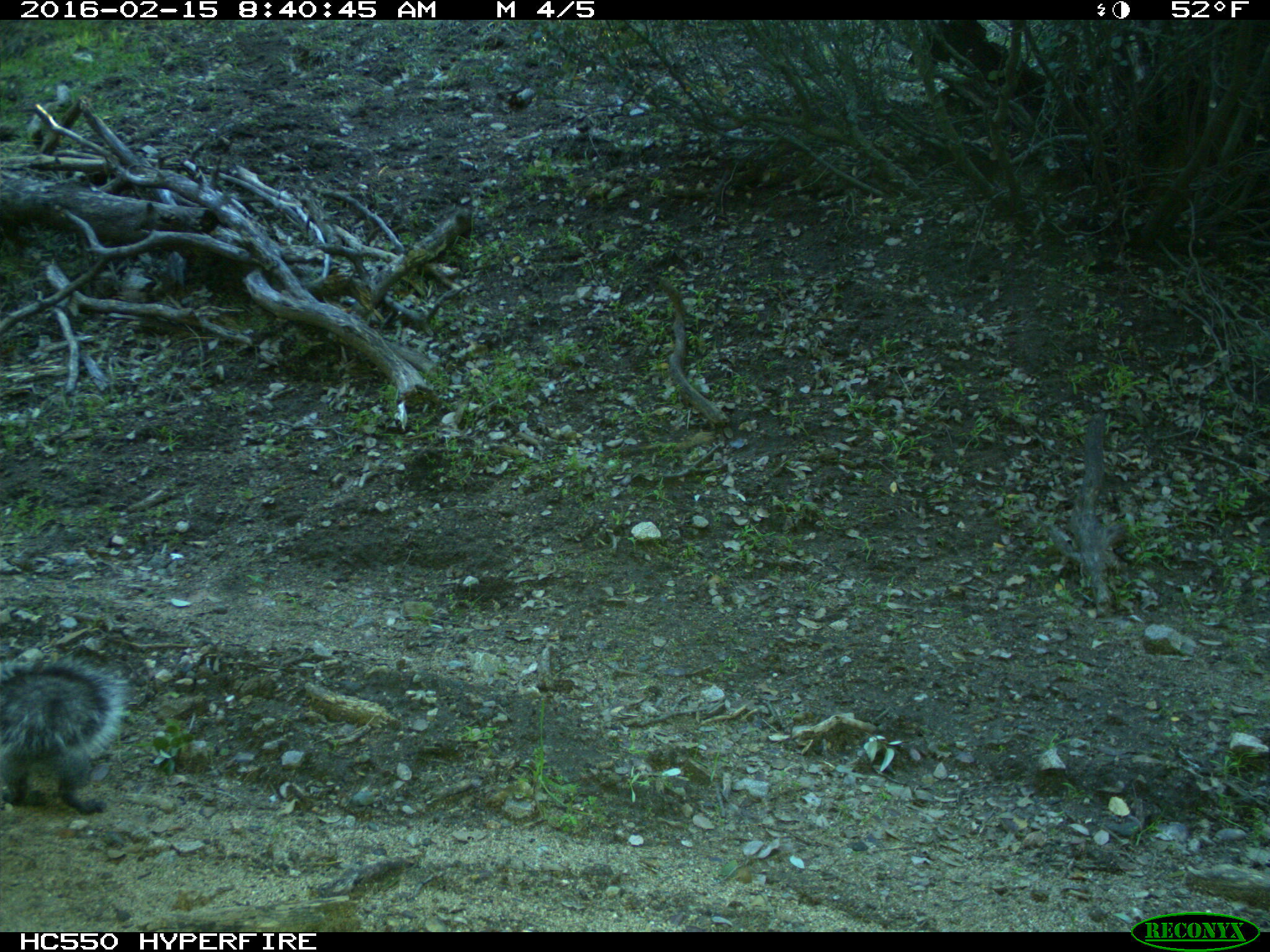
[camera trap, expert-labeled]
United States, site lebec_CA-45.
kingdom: Animalia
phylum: Chordata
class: Mammalia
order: Rodentia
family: Sciuridae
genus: Sciurus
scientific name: Sciurus carolinensis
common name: eastern gray squirrel